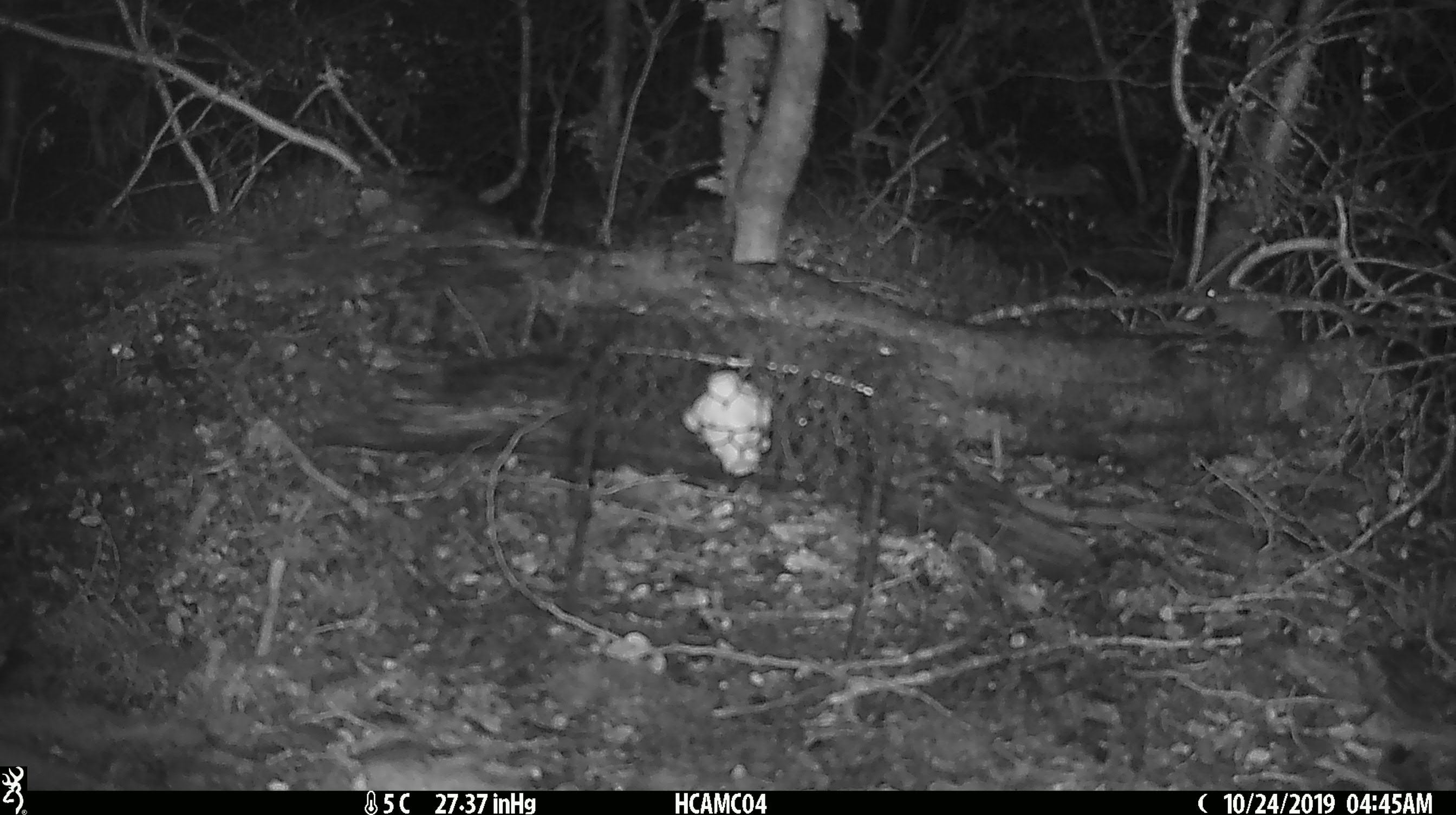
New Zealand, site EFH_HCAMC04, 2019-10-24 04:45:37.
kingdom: Animalia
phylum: Chordata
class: Mammalia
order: Rodentia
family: Muridae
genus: Mus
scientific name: Mus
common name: mouse